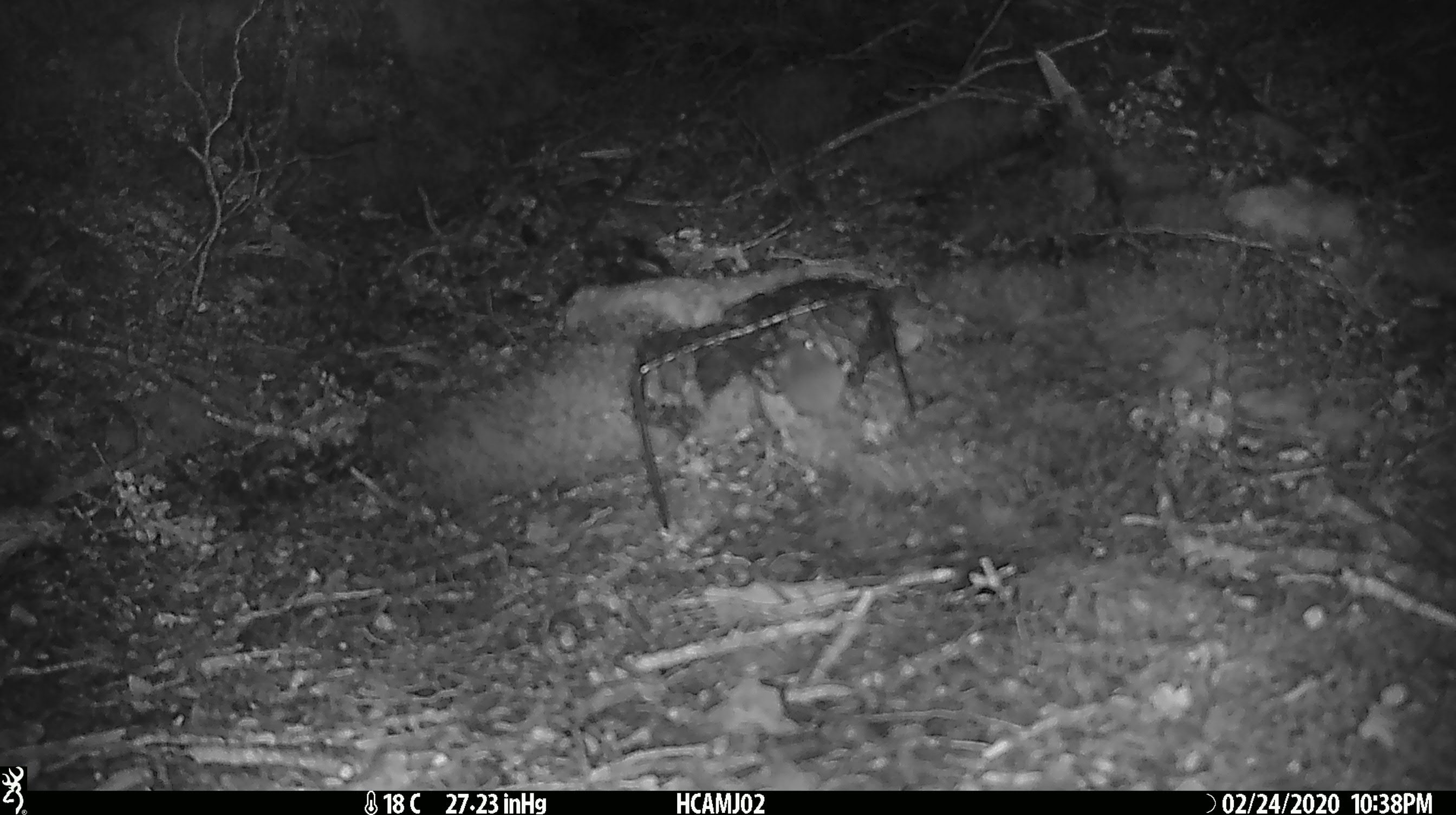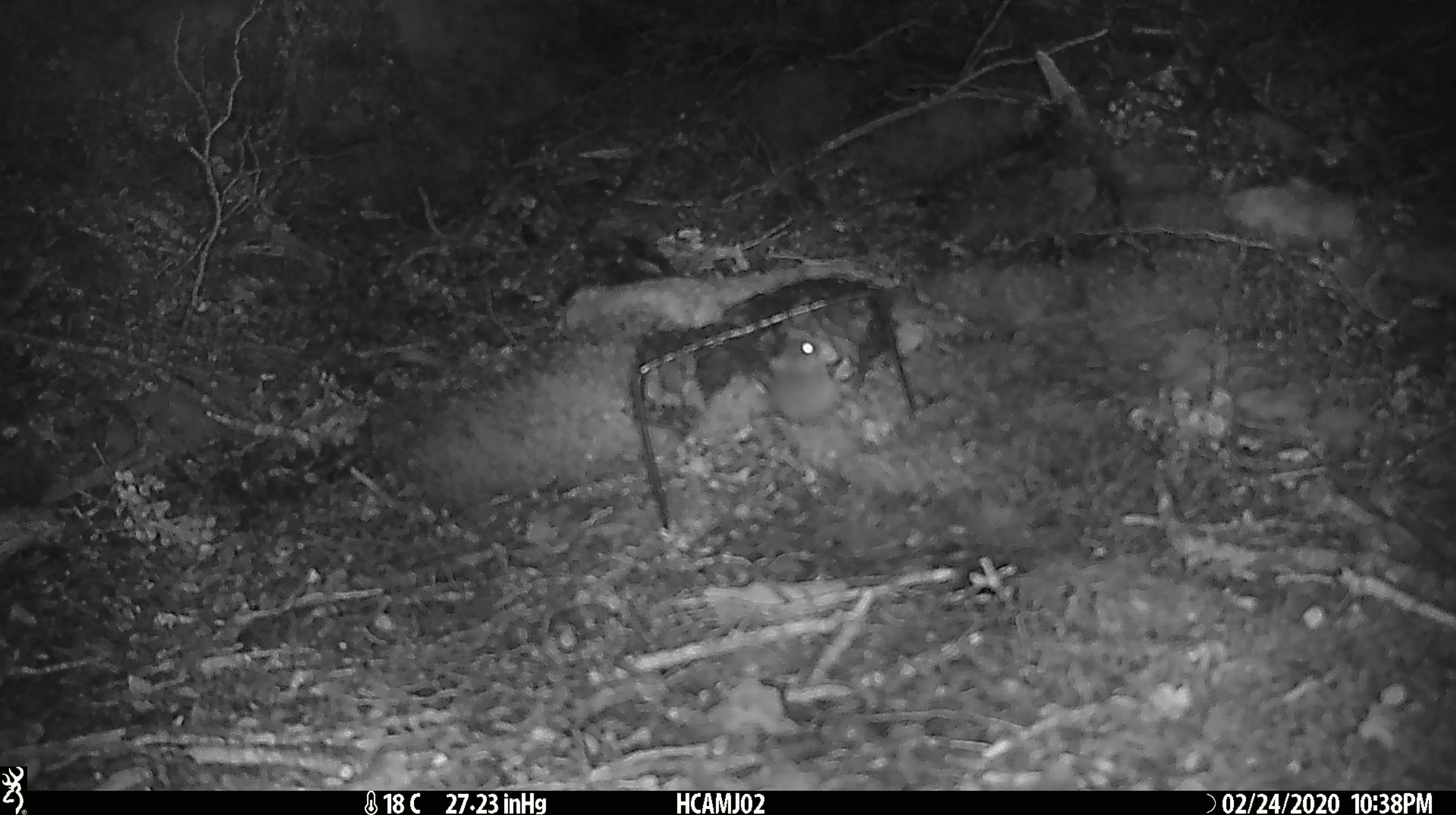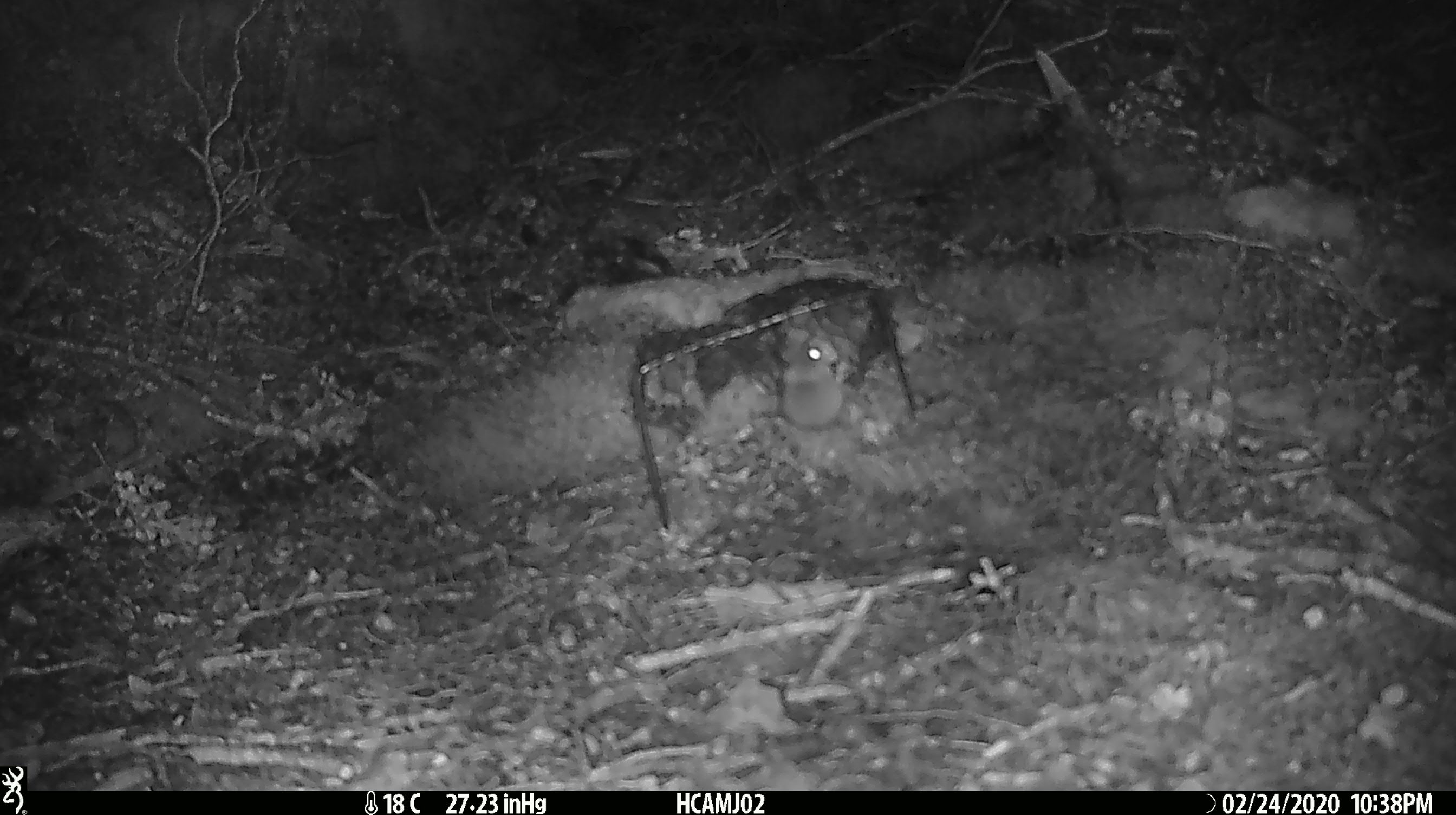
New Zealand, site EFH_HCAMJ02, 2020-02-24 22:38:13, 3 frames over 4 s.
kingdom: Animalia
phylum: Chordata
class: Mammalia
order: Rodentia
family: Muridae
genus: Mus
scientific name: Mus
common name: mouse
Mouse (Mus).